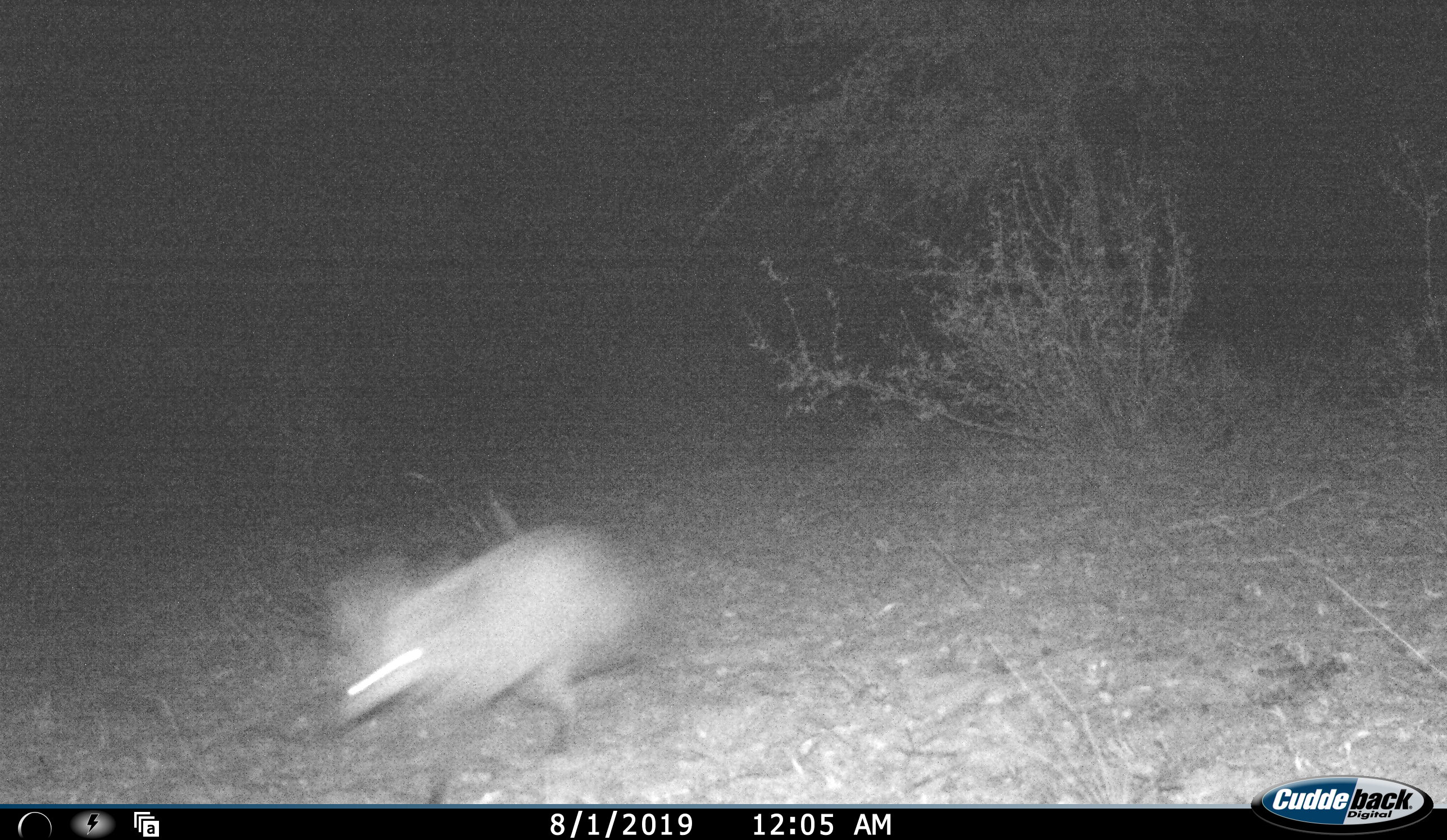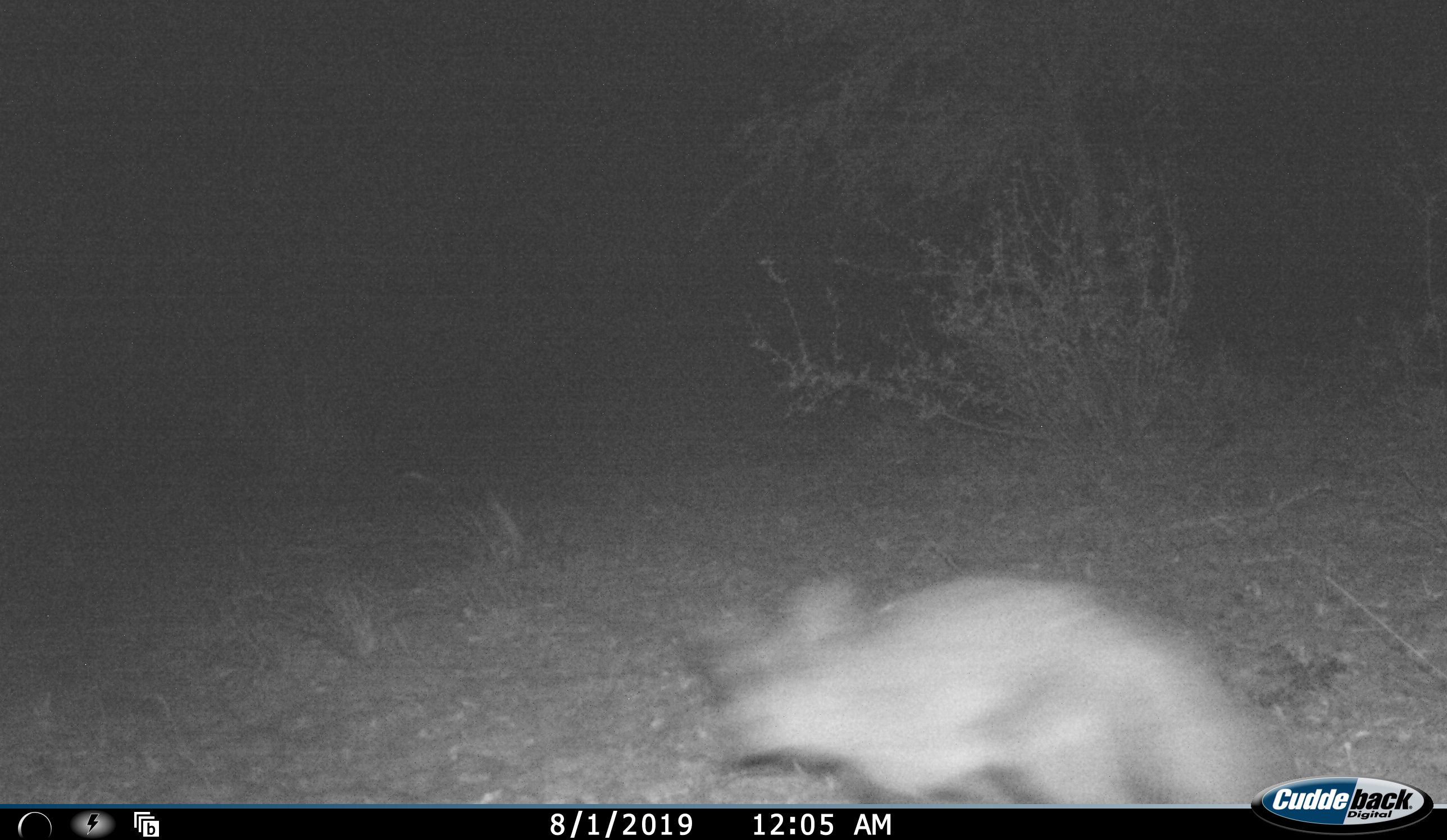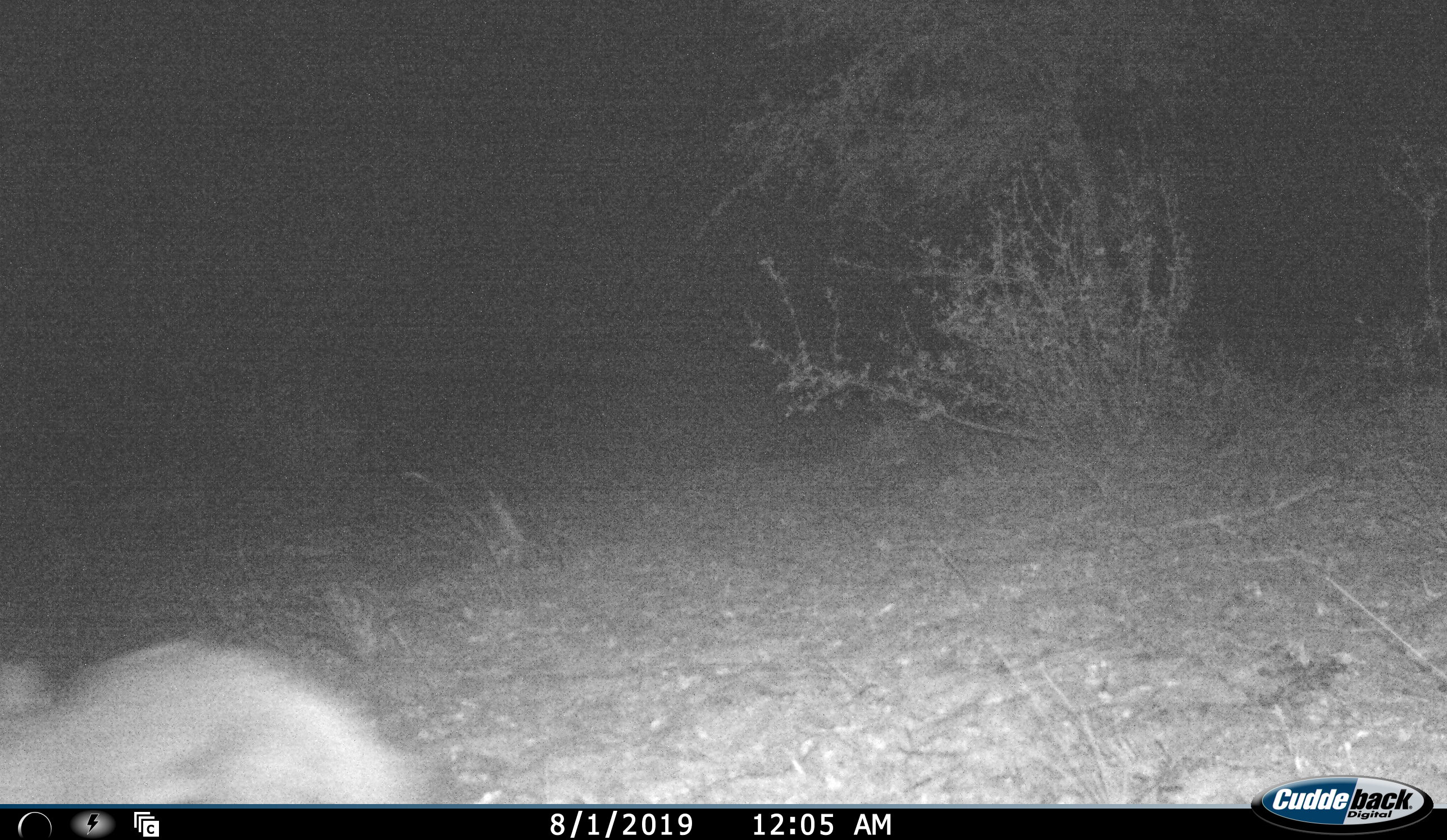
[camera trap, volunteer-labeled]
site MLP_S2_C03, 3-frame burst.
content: unidentified animal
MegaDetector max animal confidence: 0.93